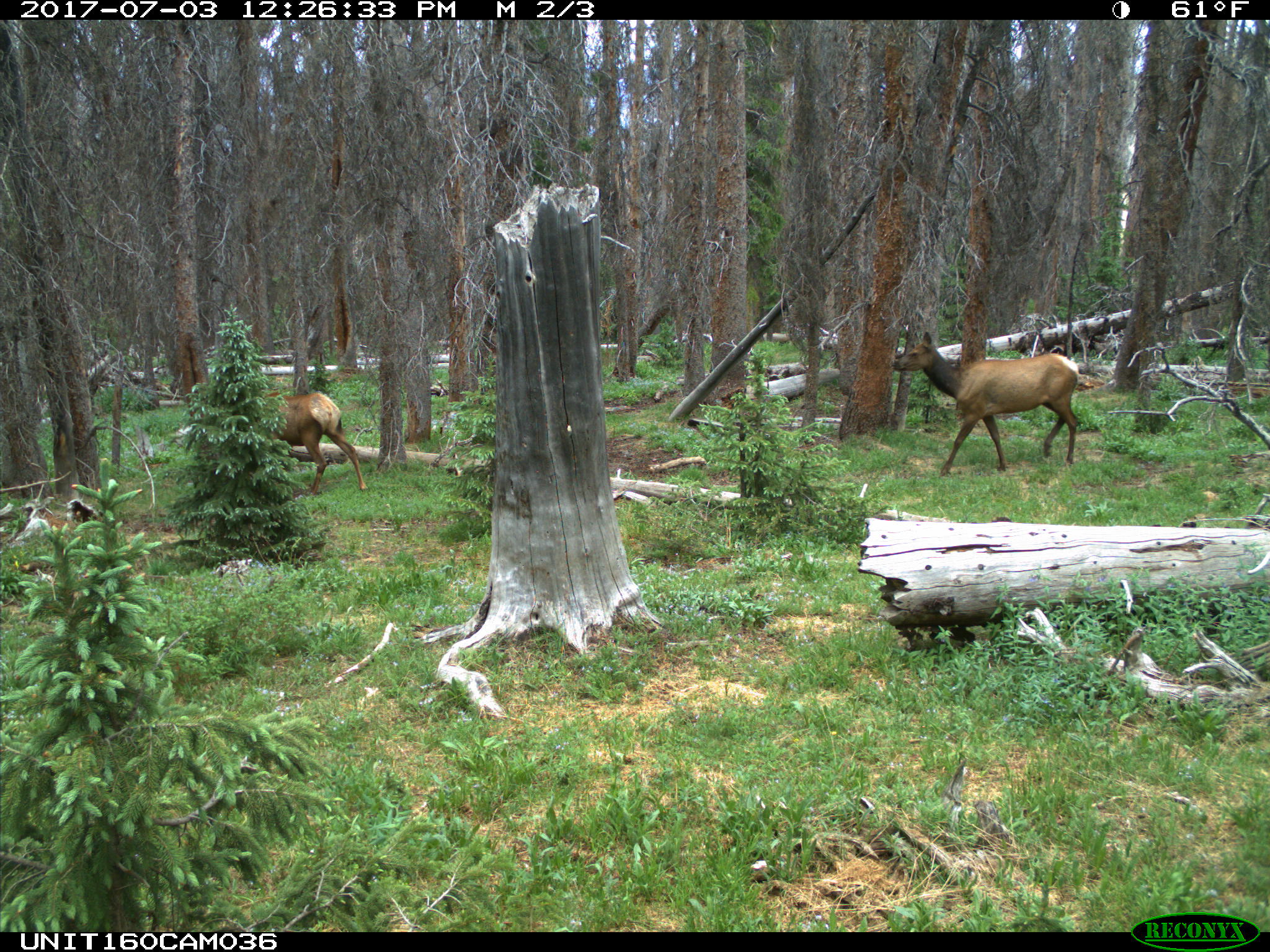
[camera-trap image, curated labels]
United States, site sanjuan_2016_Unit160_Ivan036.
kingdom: Animalia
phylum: Chordata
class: Mammalia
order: Artiodactyla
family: Cervidae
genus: Cervus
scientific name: Cervus elaphus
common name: red deer